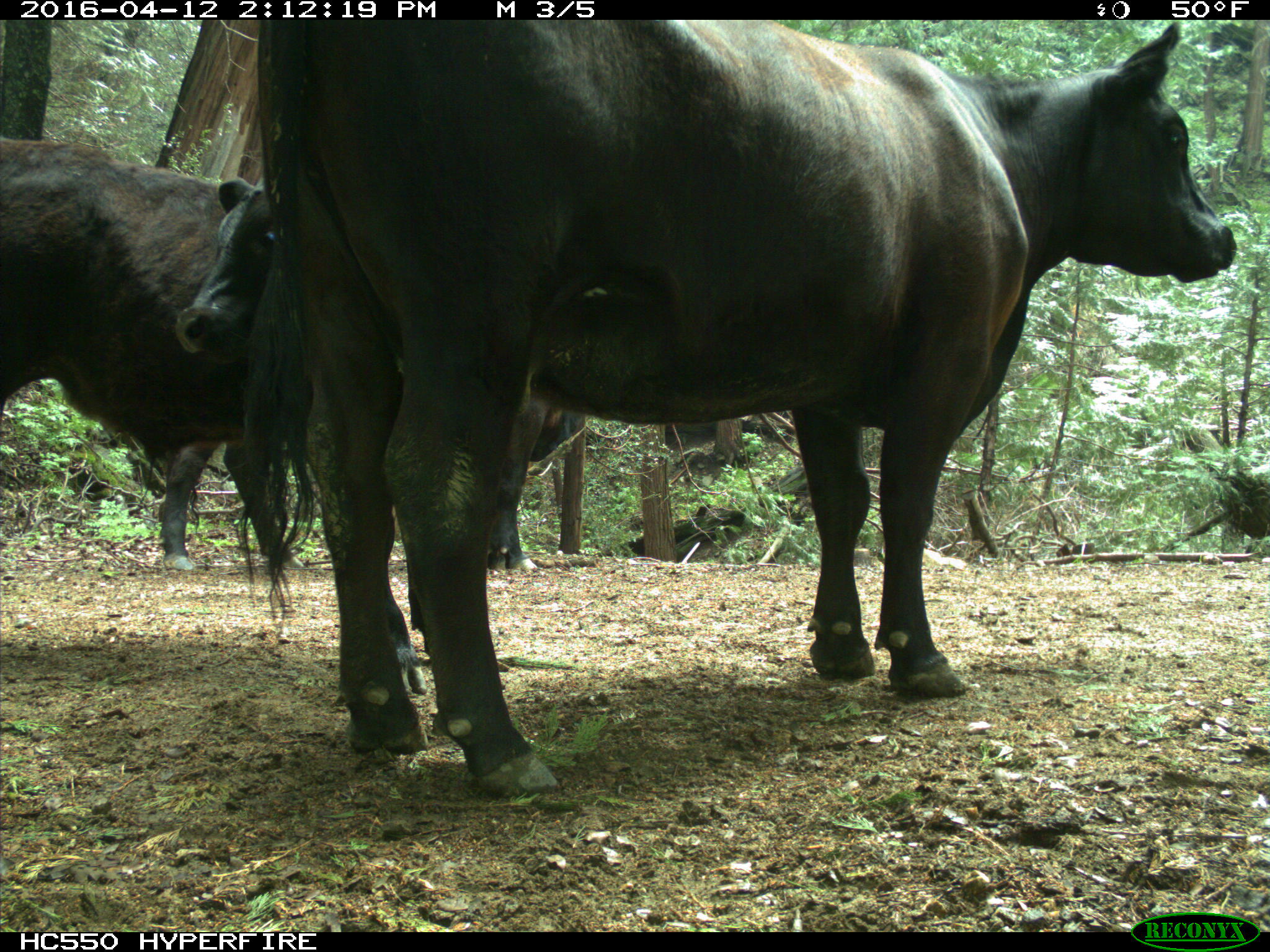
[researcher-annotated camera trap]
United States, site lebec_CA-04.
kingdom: Animalia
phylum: Chordata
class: Mammalia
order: Artiodactyla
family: Bovidae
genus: Bos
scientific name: Bos taurus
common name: domestic cow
Bos taurus (domestic cow).